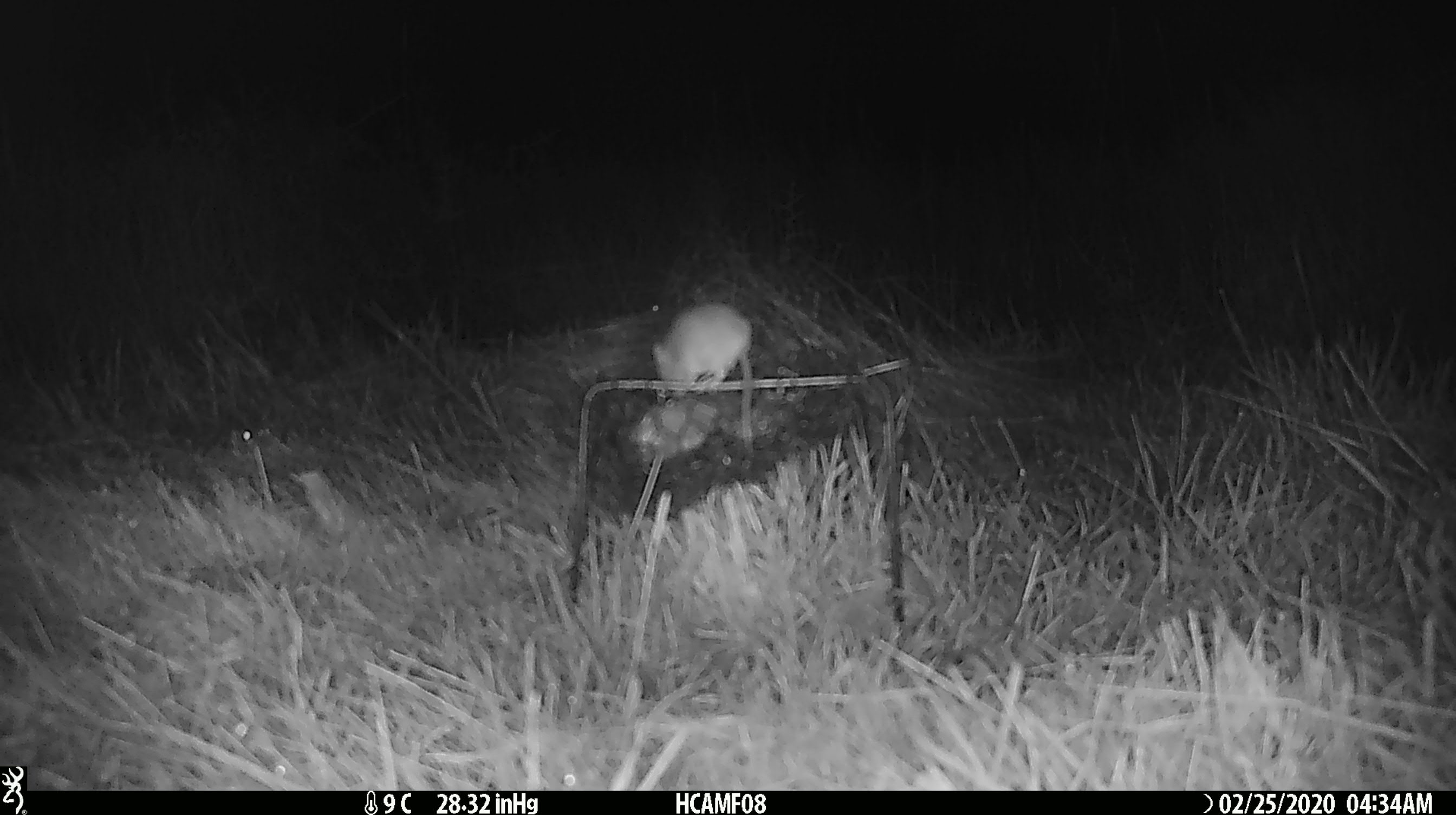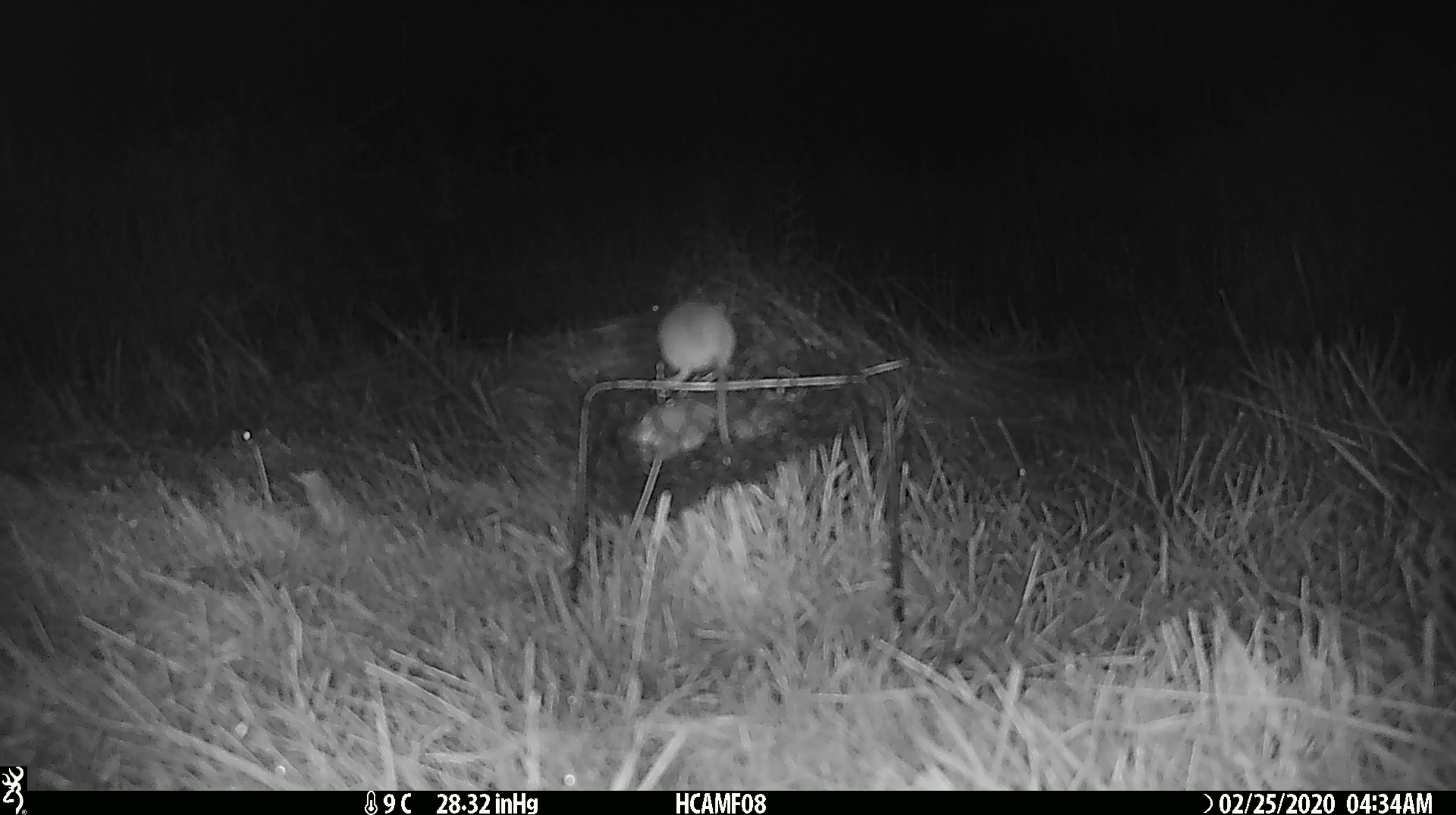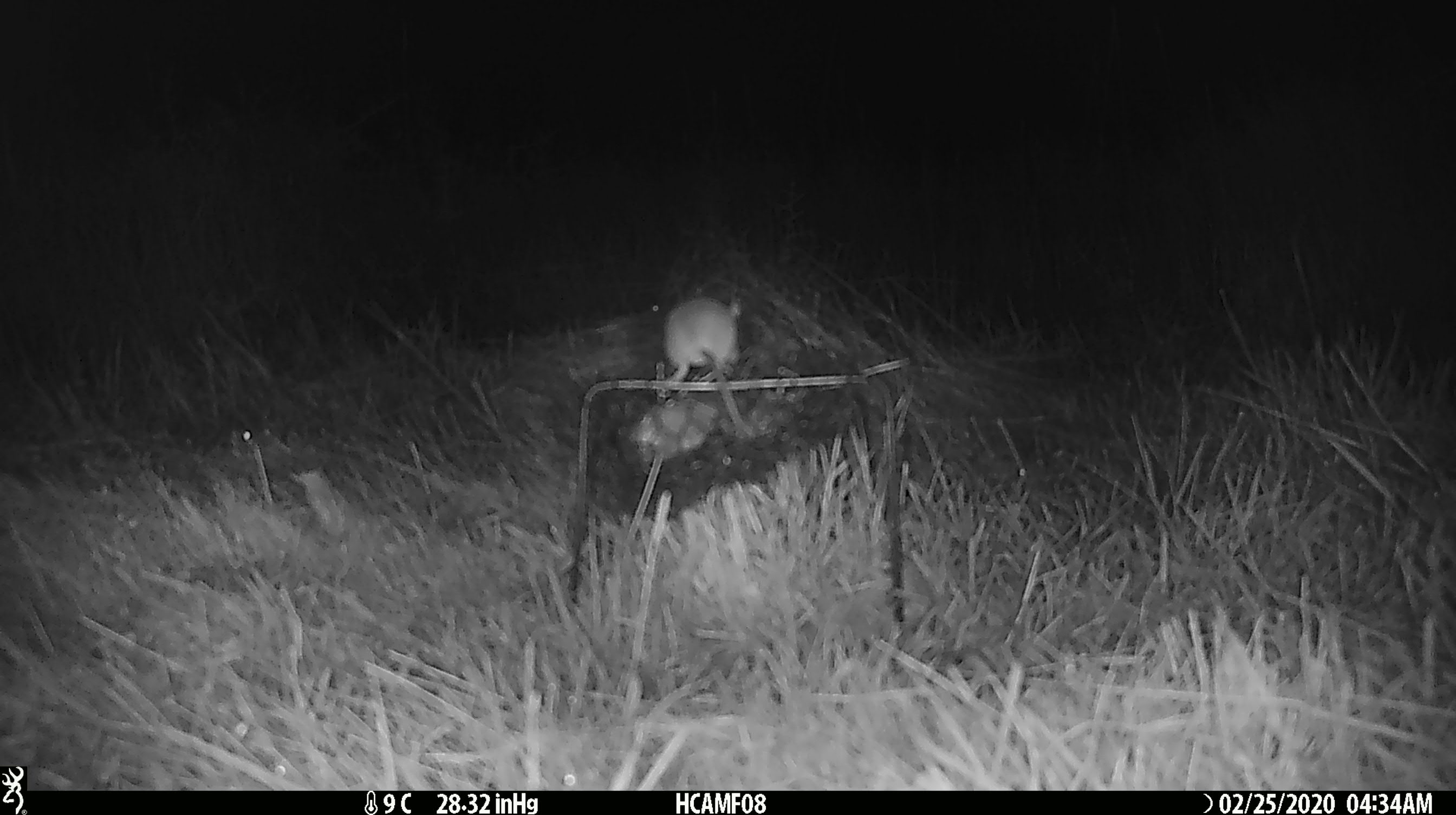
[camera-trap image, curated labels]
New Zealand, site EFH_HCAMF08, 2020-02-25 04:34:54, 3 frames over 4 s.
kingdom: Animalia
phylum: Chordata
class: Mammalia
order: Rodentia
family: Muridae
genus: Mus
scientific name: Mus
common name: mouse